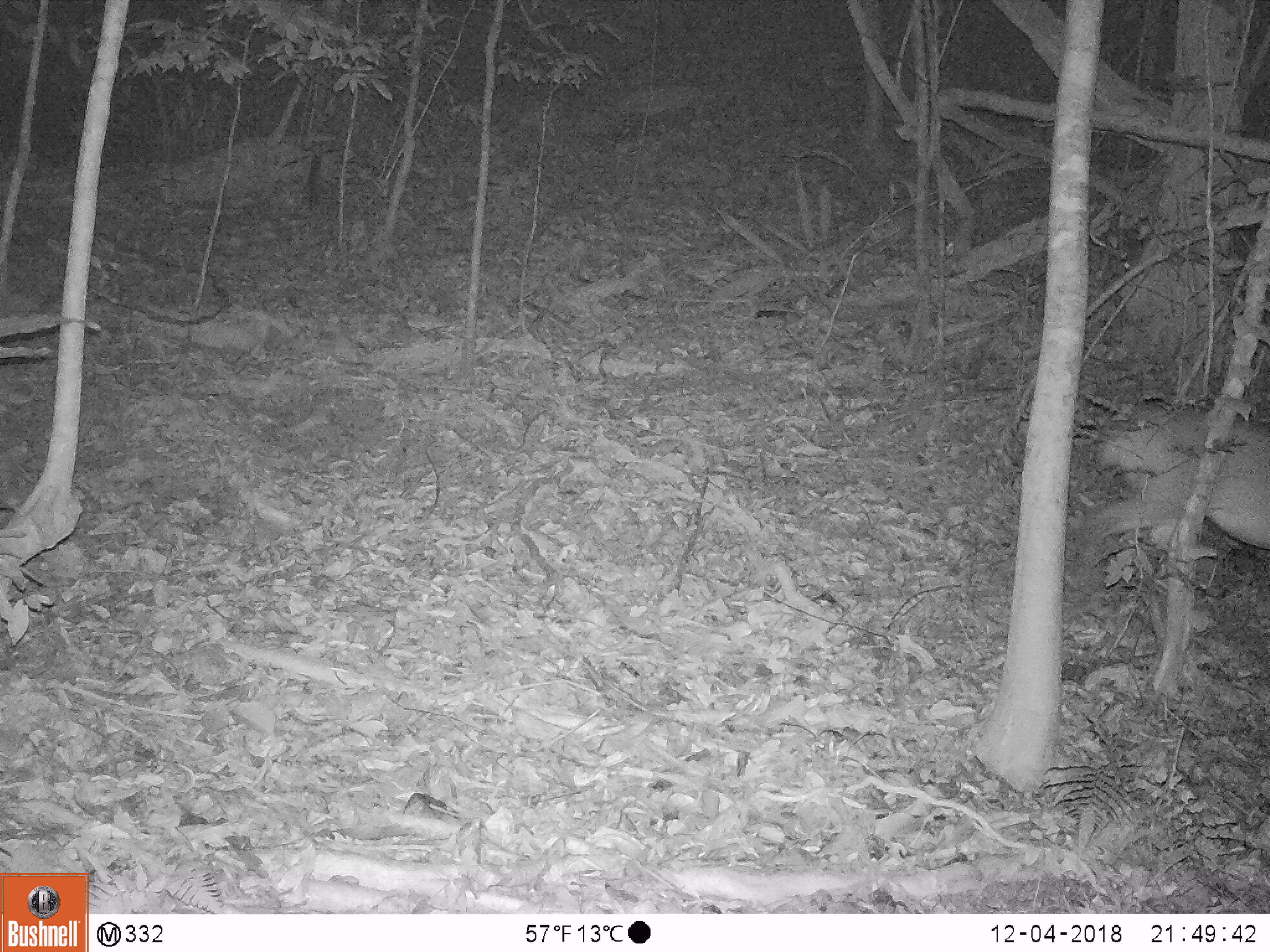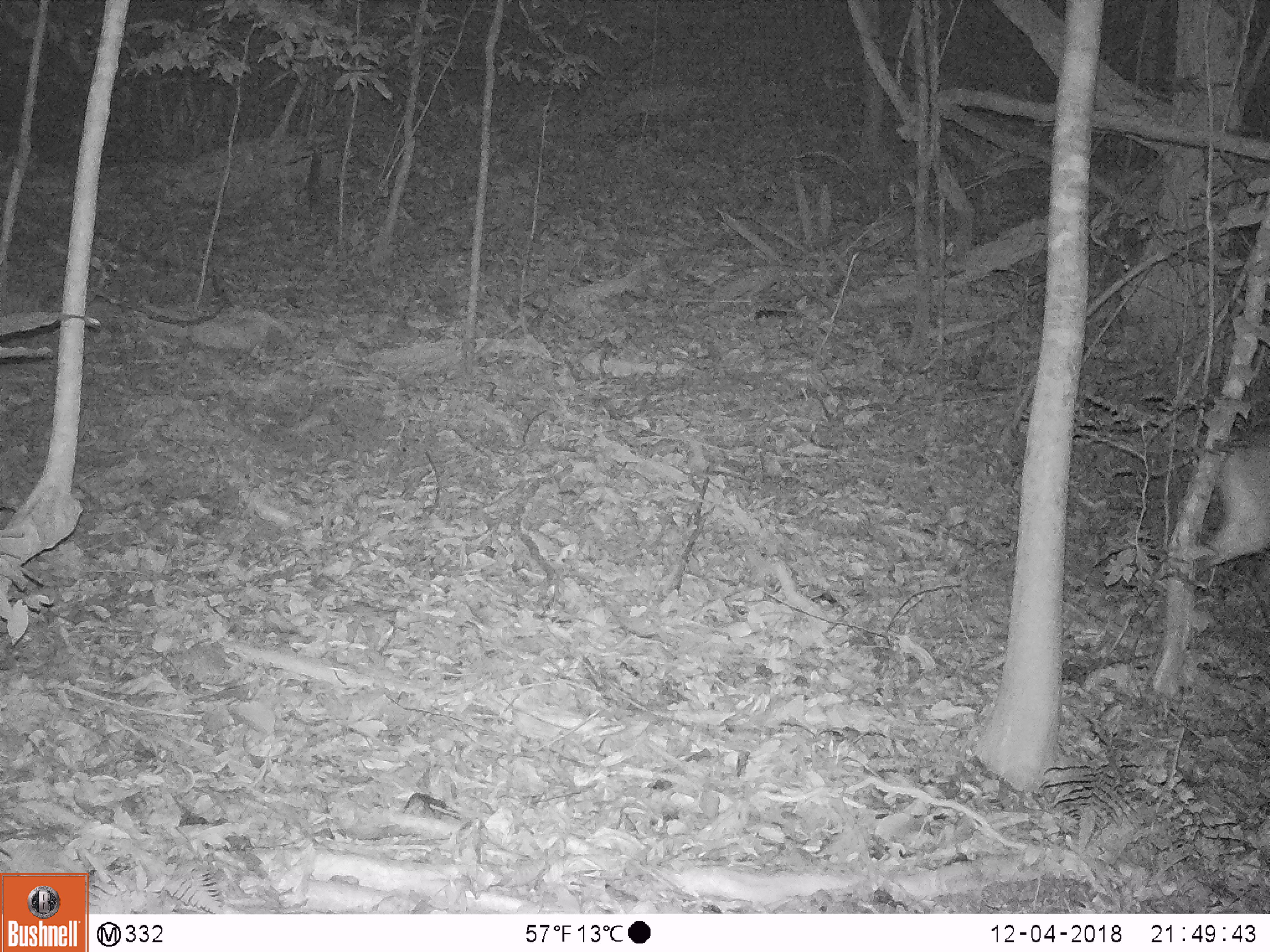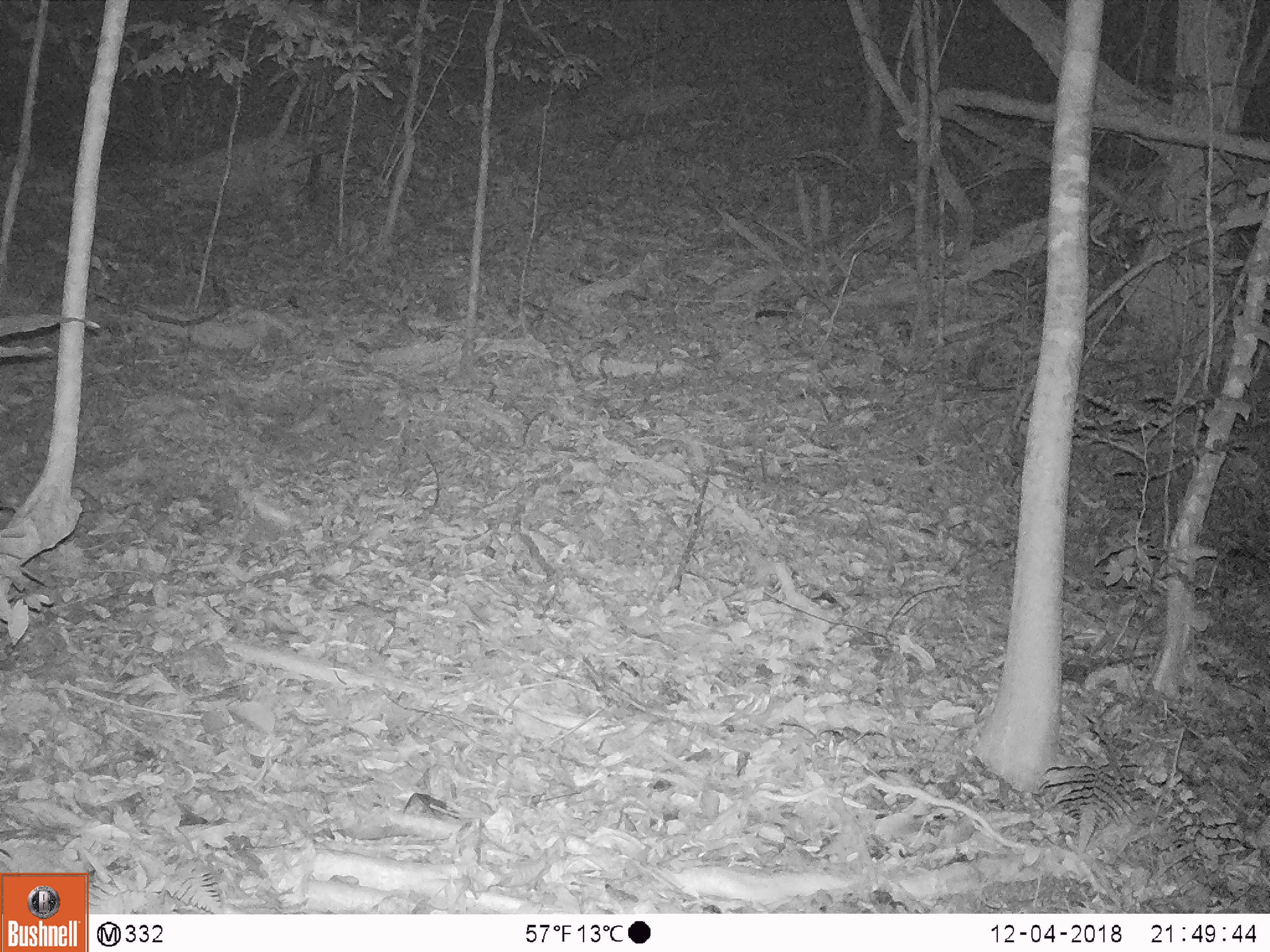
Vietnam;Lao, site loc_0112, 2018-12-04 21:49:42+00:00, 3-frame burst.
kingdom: Animalia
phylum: Chordata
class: Mammalia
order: Artiodactyla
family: Cervidae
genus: Muntiacus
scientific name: Muntiacus vuquangensis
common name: large-antlered muntjac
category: large antlered muntjac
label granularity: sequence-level